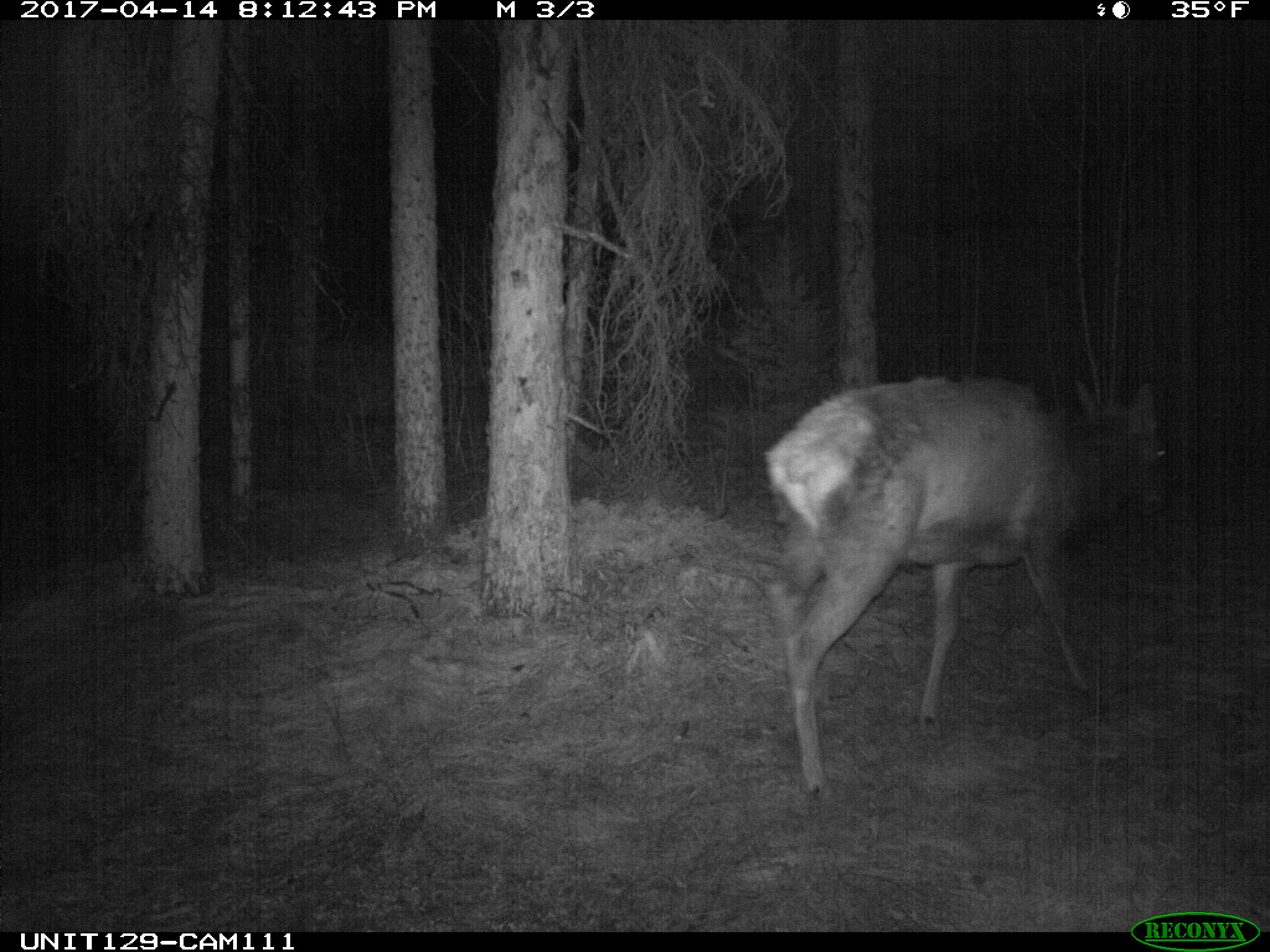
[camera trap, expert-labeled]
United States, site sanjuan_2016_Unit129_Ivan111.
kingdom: Animalia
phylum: Chordata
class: Mammalia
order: Artiodactyla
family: Cervidae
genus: Cervus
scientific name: Cervus elaphus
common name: red deer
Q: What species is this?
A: Cervus elaphus (red deer).